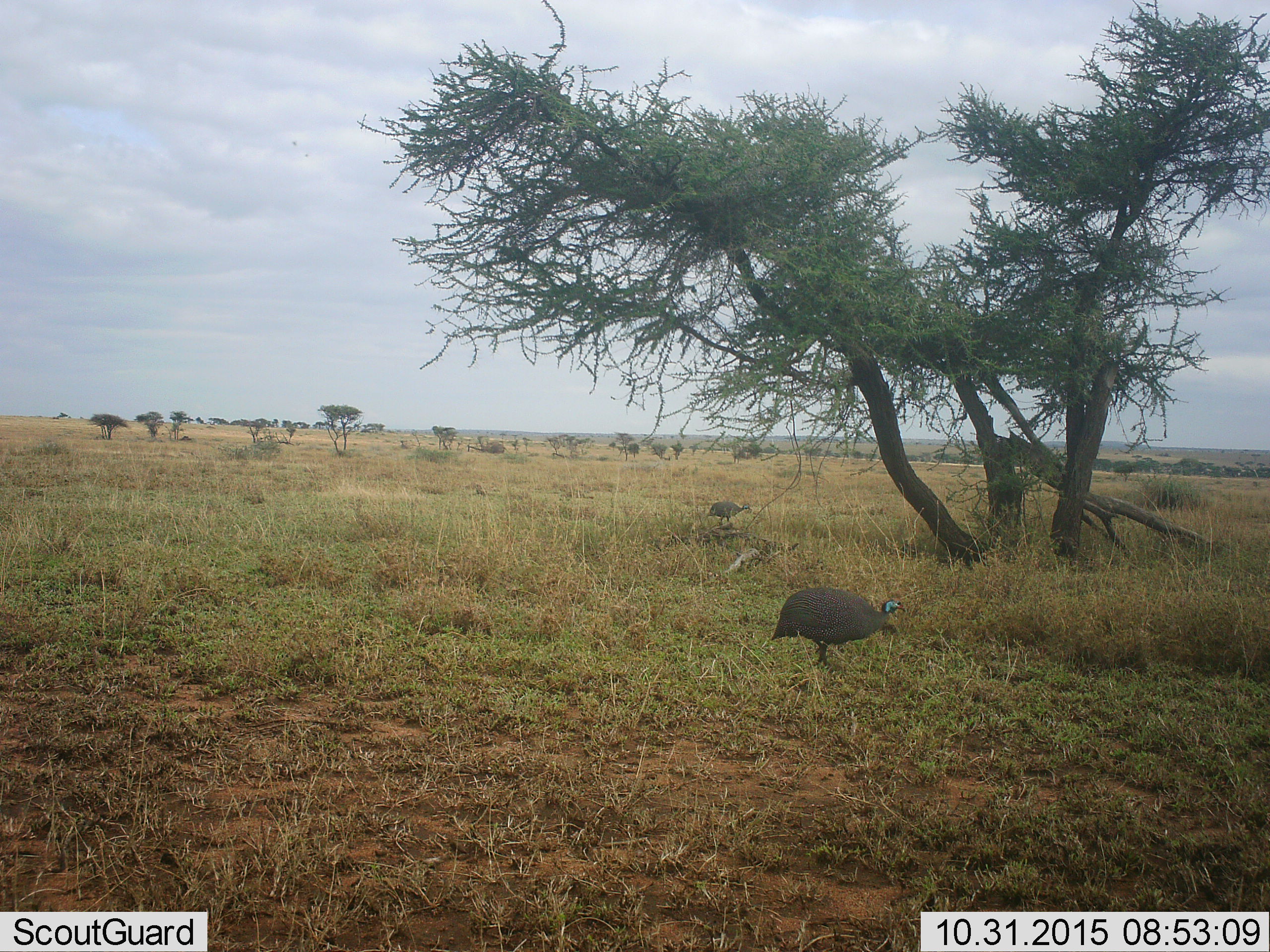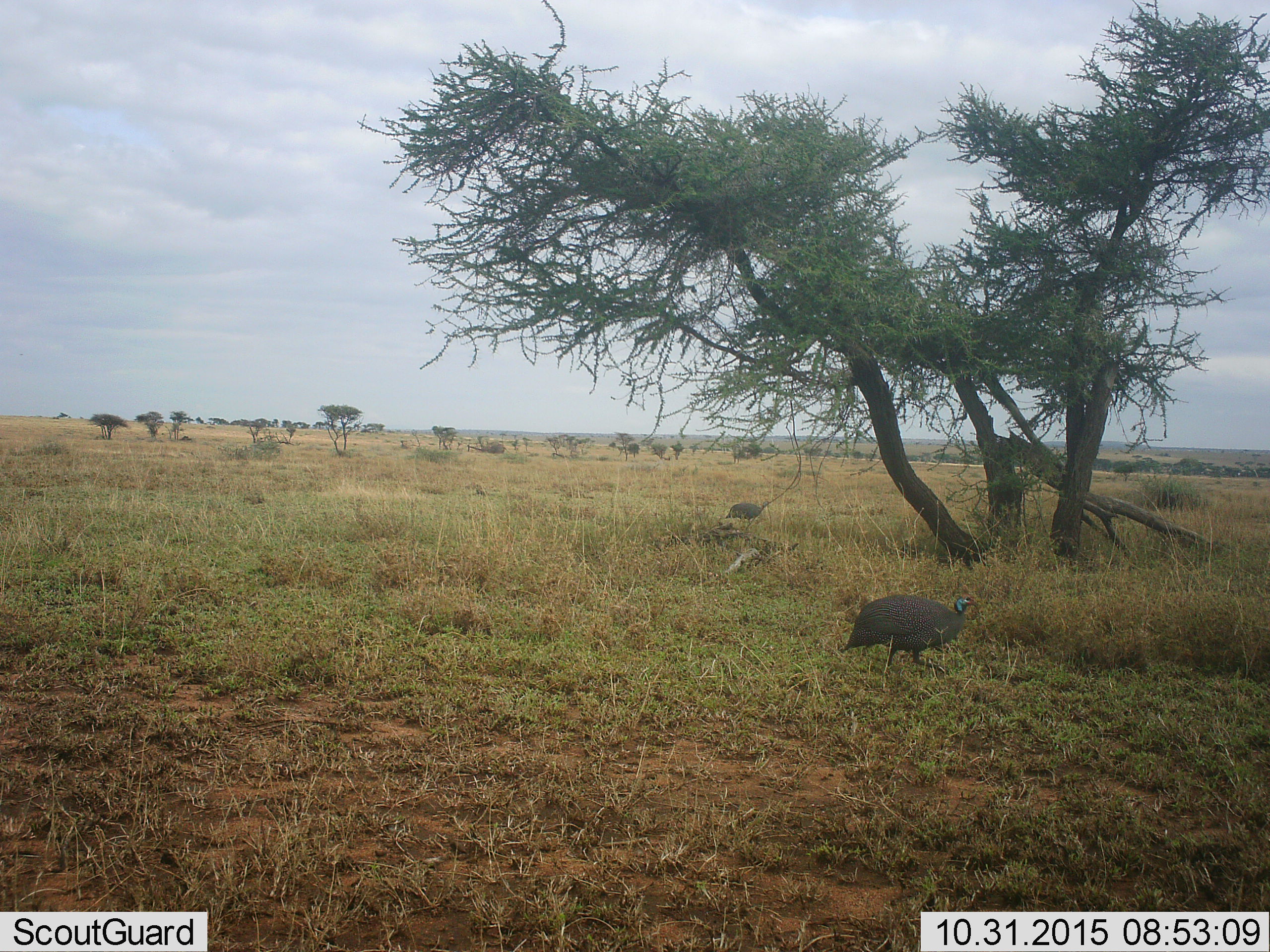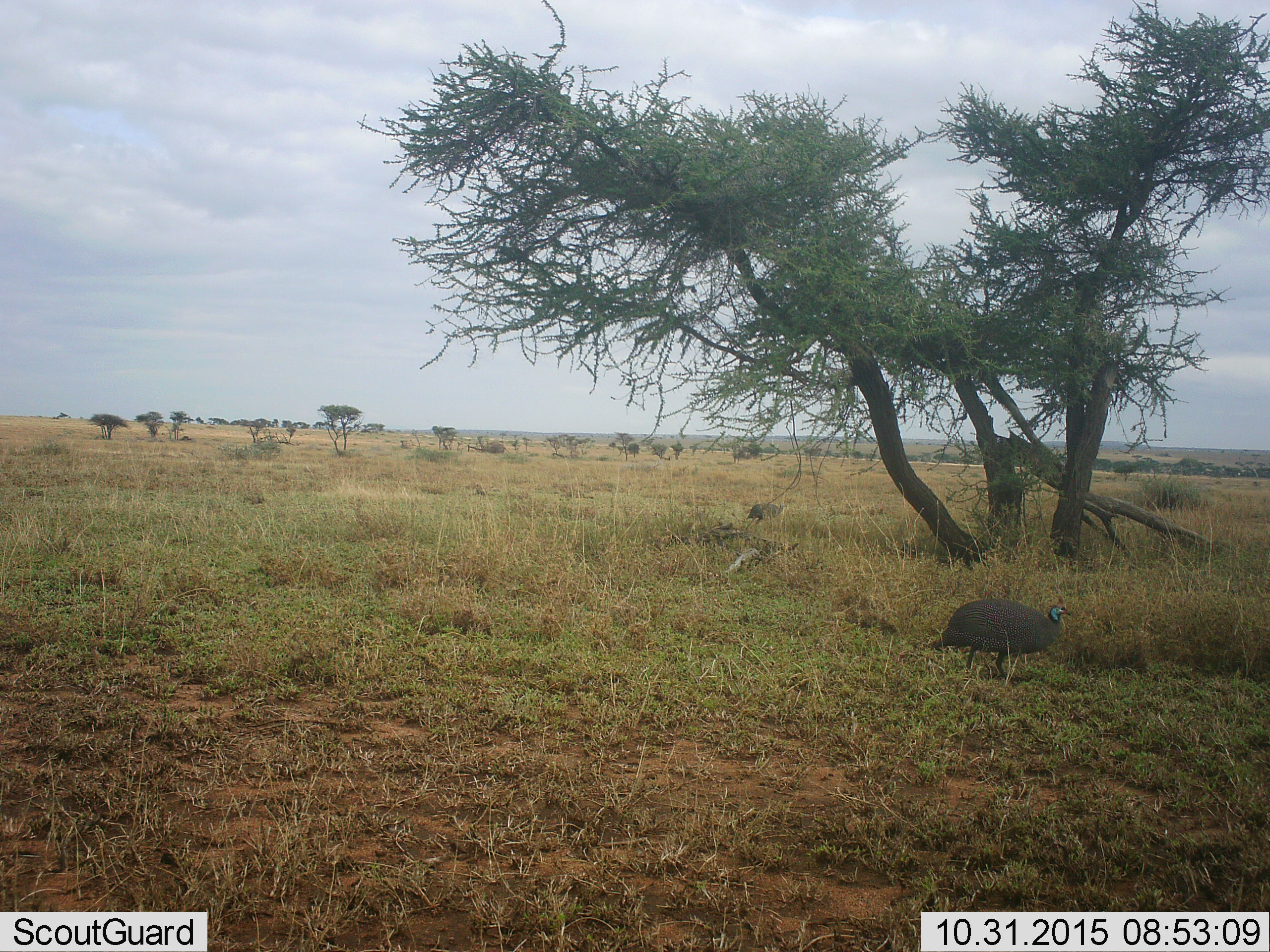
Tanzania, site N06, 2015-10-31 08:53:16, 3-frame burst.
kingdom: Animalia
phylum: Chordata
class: Aves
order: Galliformes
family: Numididae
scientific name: Numididae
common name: guinea fowl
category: guineafowl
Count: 2.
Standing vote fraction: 30%.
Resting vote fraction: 0%.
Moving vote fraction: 70%.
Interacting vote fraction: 0%.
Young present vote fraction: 0%.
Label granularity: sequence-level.